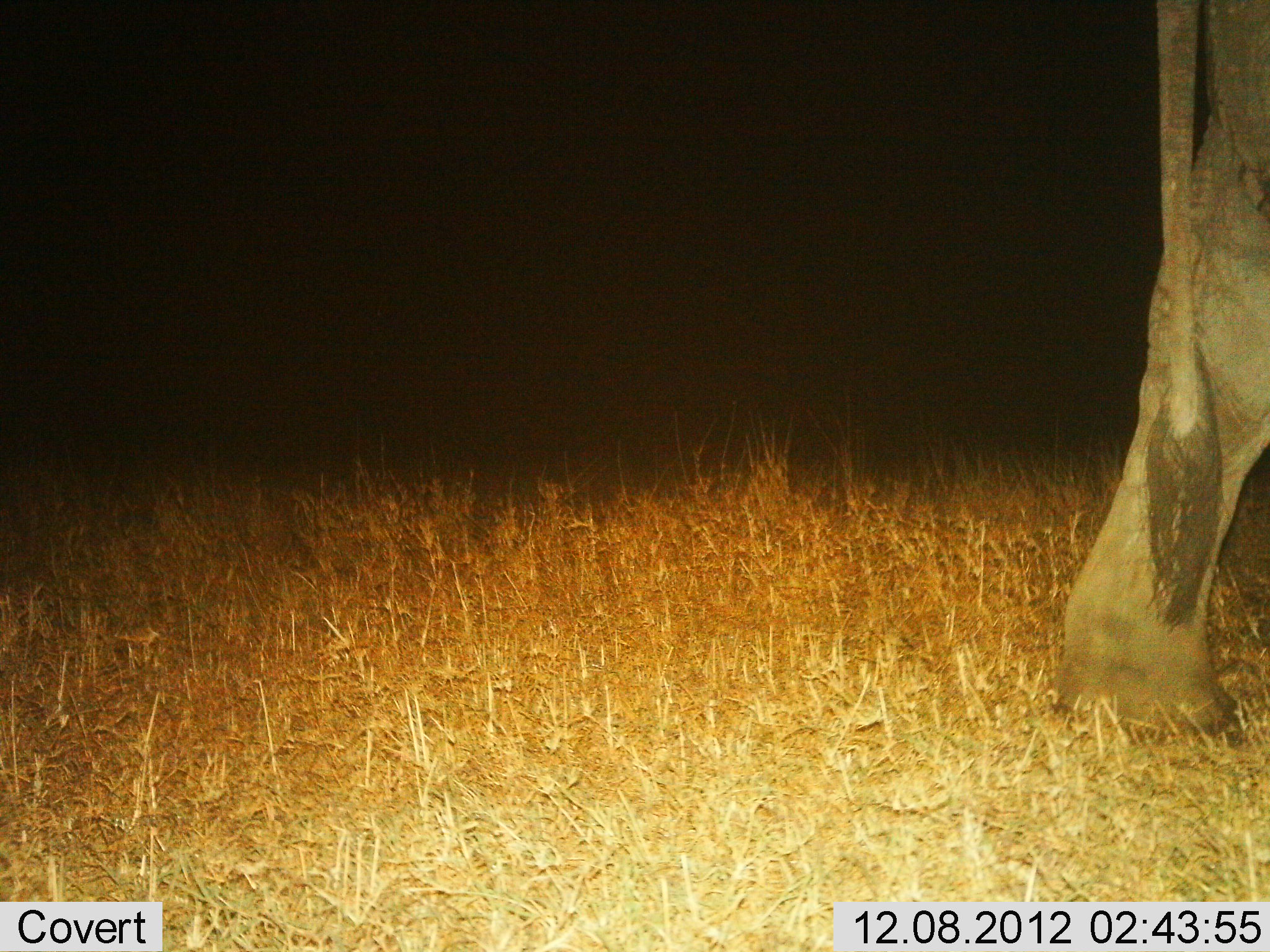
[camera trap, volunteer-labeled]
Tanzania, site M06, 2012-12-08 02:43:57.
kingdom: Animalia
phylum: Chordata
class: Mammalia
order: Proboscidea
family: Elephantidae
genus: Loxodonta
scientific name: Loxodonta africana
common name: african bush elephant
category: elephant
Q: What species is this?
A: Elephant (african bush elephant) (Loxodonta africana).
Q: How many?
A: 1.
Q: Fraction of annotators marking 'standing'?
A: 20%.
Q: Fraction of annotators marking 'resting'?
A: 0%.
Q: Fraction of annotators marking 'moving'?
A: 80%.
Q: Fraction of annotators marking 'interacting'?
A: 0%.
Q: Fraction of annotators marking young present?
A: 0%.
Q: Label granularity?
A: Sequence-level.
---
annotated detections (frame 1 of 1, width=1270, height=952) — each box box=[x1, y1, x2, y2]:
animal: box=[1047, 1, 1270, 738]